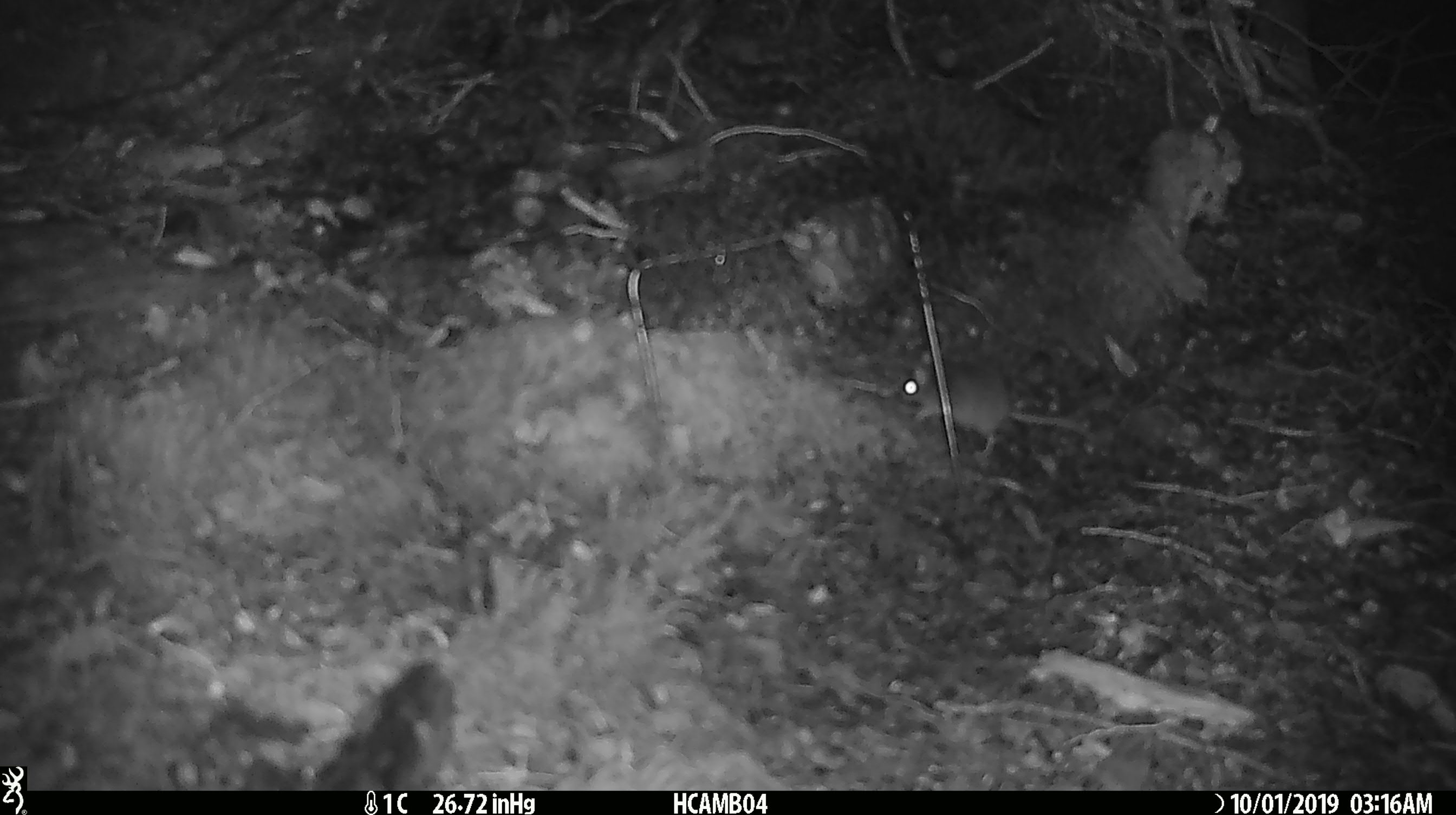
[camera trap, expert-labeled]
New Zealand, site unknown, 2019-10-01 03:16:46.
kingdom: Animalia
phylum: Chordata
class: Mammalia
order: Rodentia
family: Muridae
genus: Mus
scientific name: Mus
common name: mouse